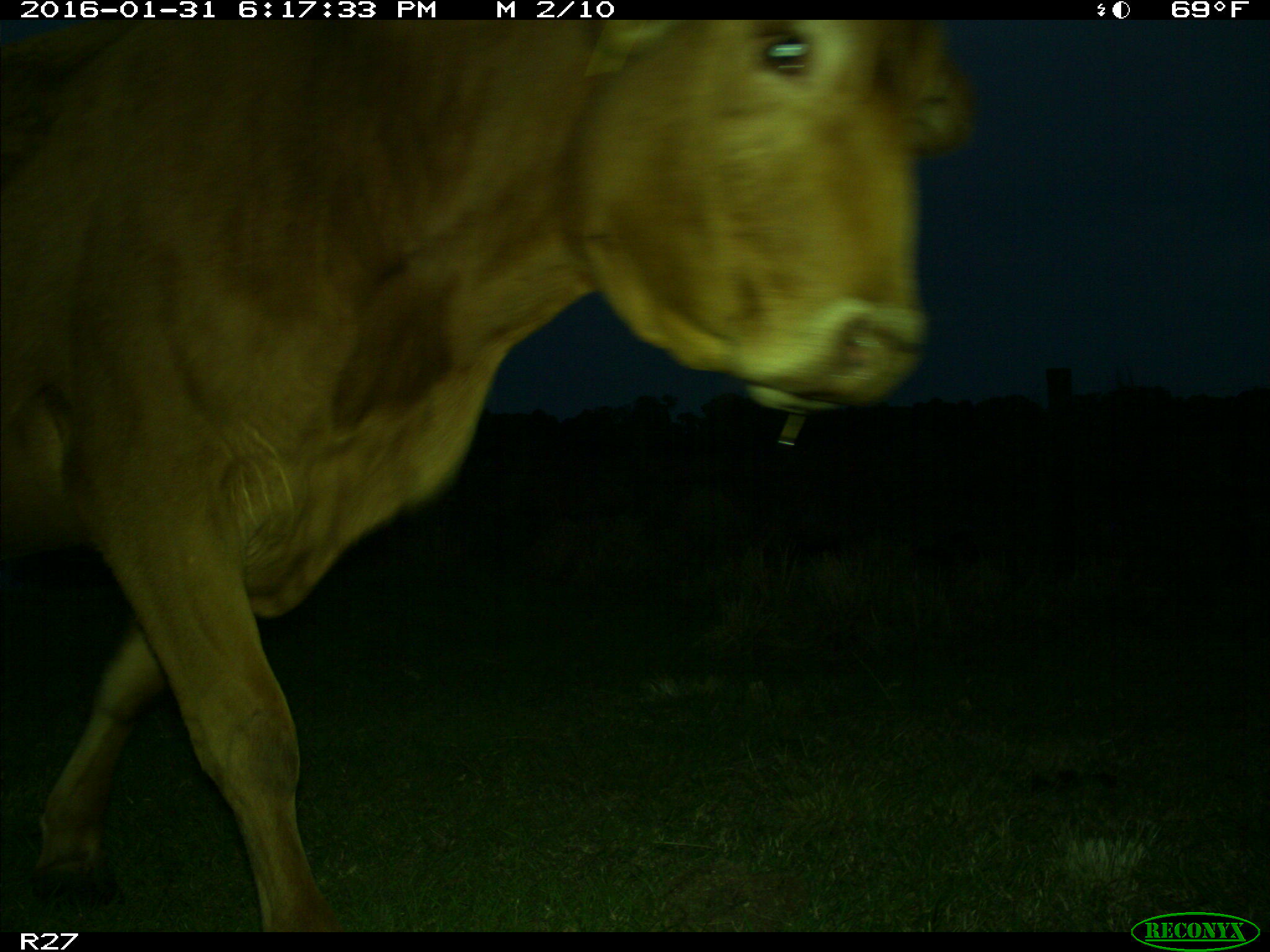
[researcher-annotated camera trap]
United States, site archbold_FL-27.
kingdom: Animalia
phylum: Chordata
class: Mammalia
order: Artiodactyla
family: Bovidae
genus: Bos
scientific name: Bos taurus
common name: domestic cow